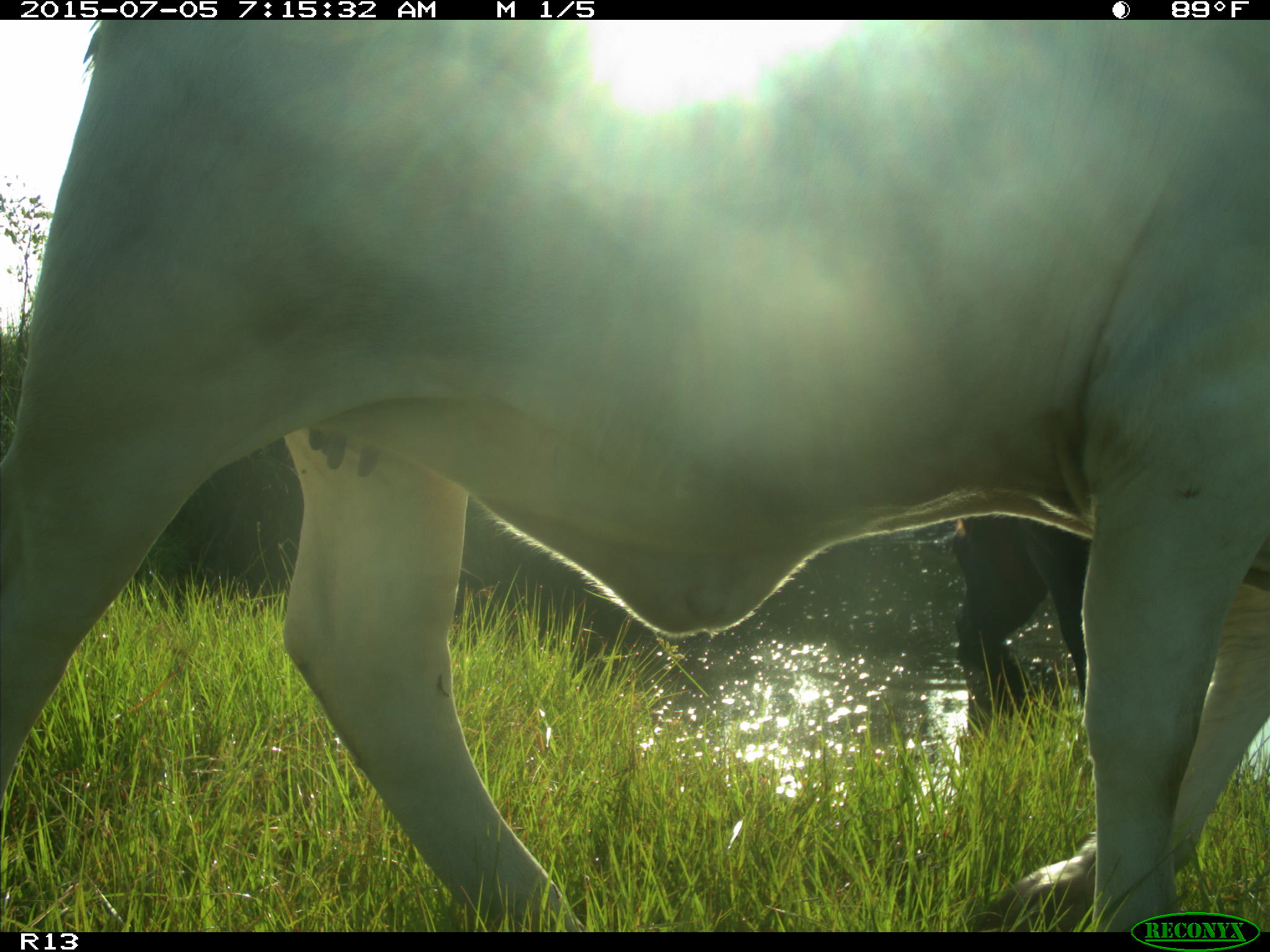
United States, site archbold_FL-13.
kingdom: Animalia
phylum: Chordata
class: Mammalia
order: Artiodactyla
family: Bovidae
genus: Bos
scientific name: Bos taurus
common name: domestic cow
Bos taurus (domestic cow).